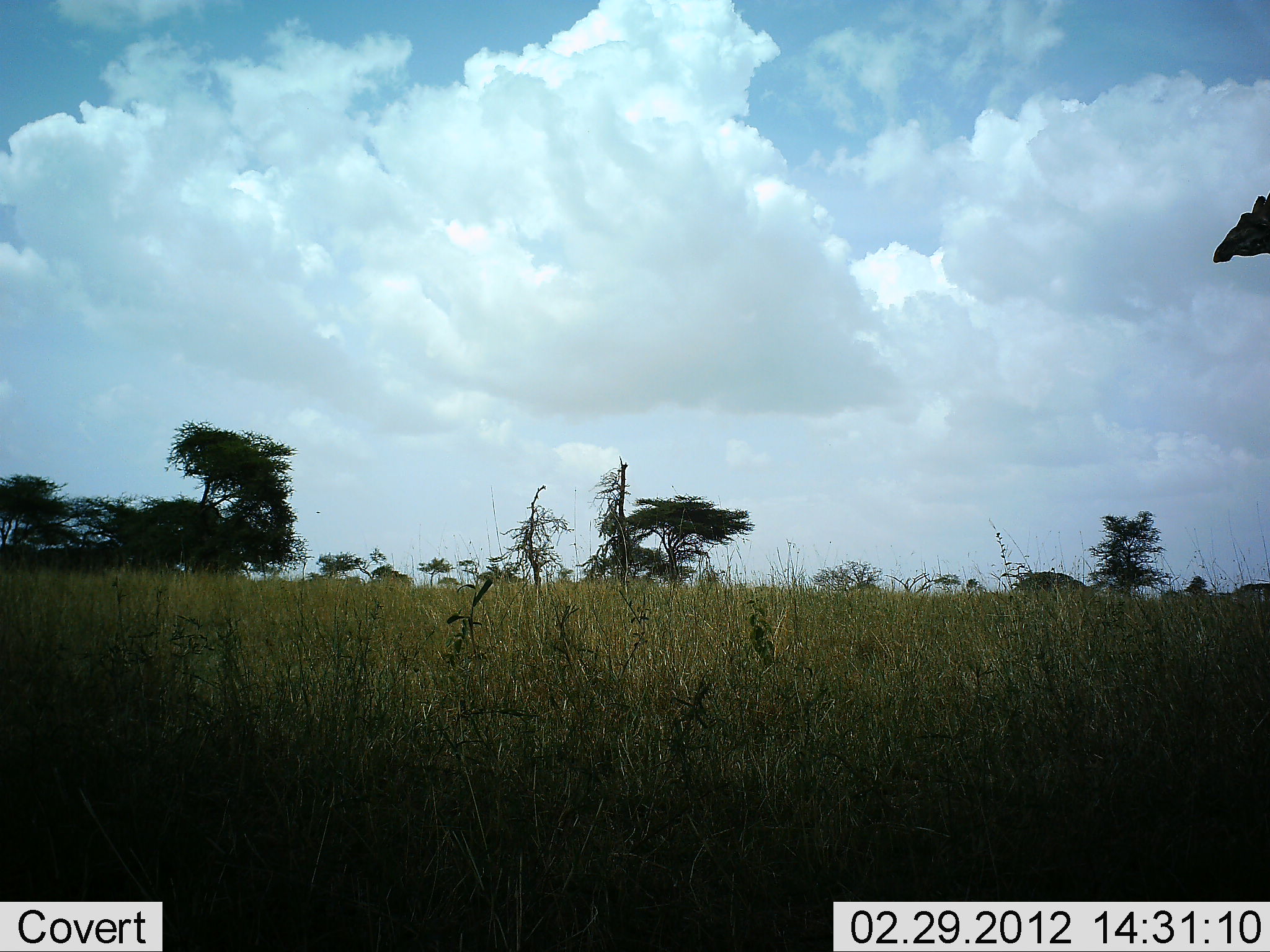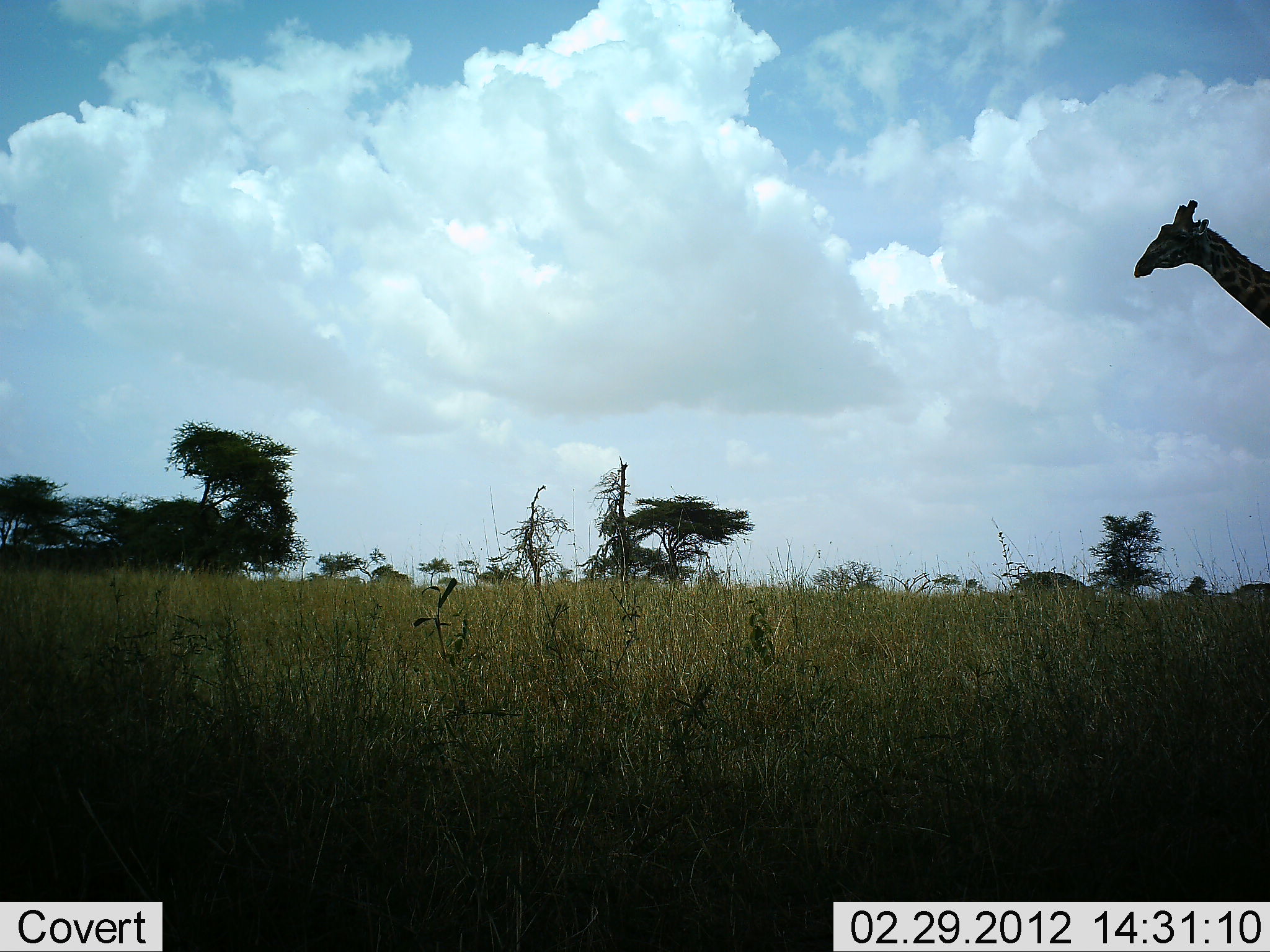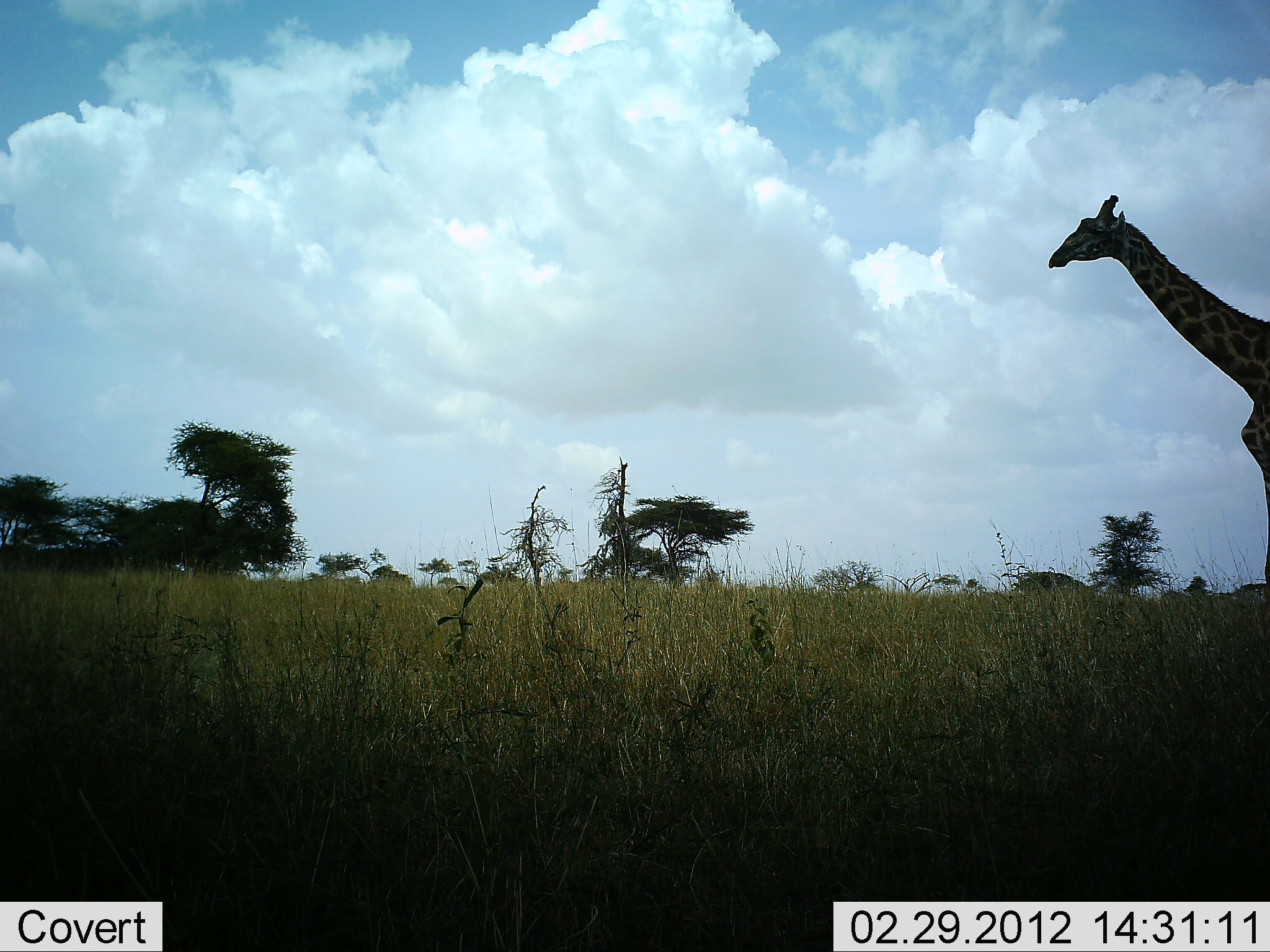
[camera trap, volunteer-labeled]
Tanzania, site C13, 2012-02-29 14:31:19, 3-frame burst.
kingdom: Animalia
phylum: Chordata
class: Mammalia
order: Artiodactyla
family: Giraffidae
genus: Giraffa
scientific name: Giraffa camelopardalis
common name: giraffe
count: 1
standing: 6%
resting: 0%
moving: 94%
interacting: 0%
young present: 0%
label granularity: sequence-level